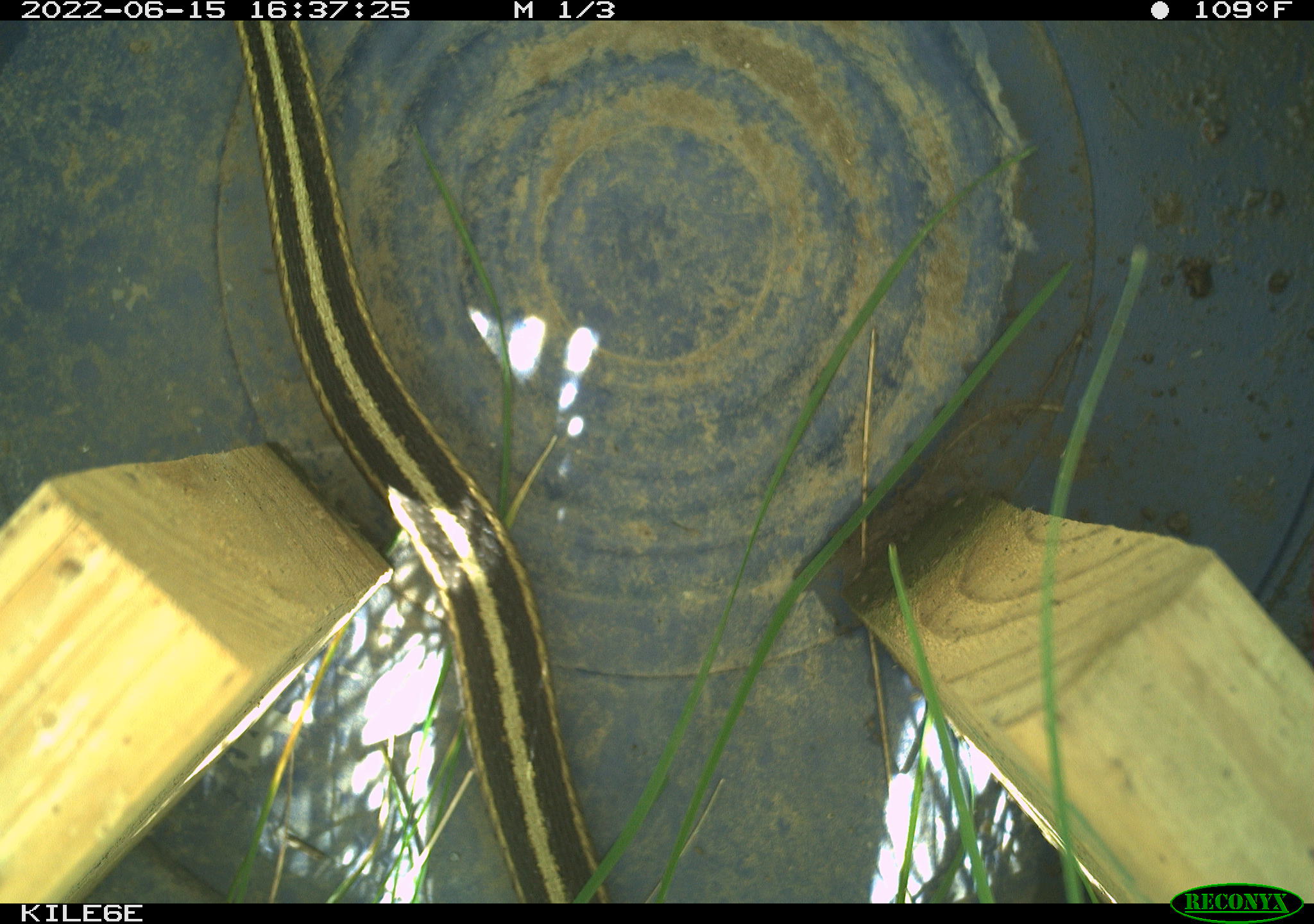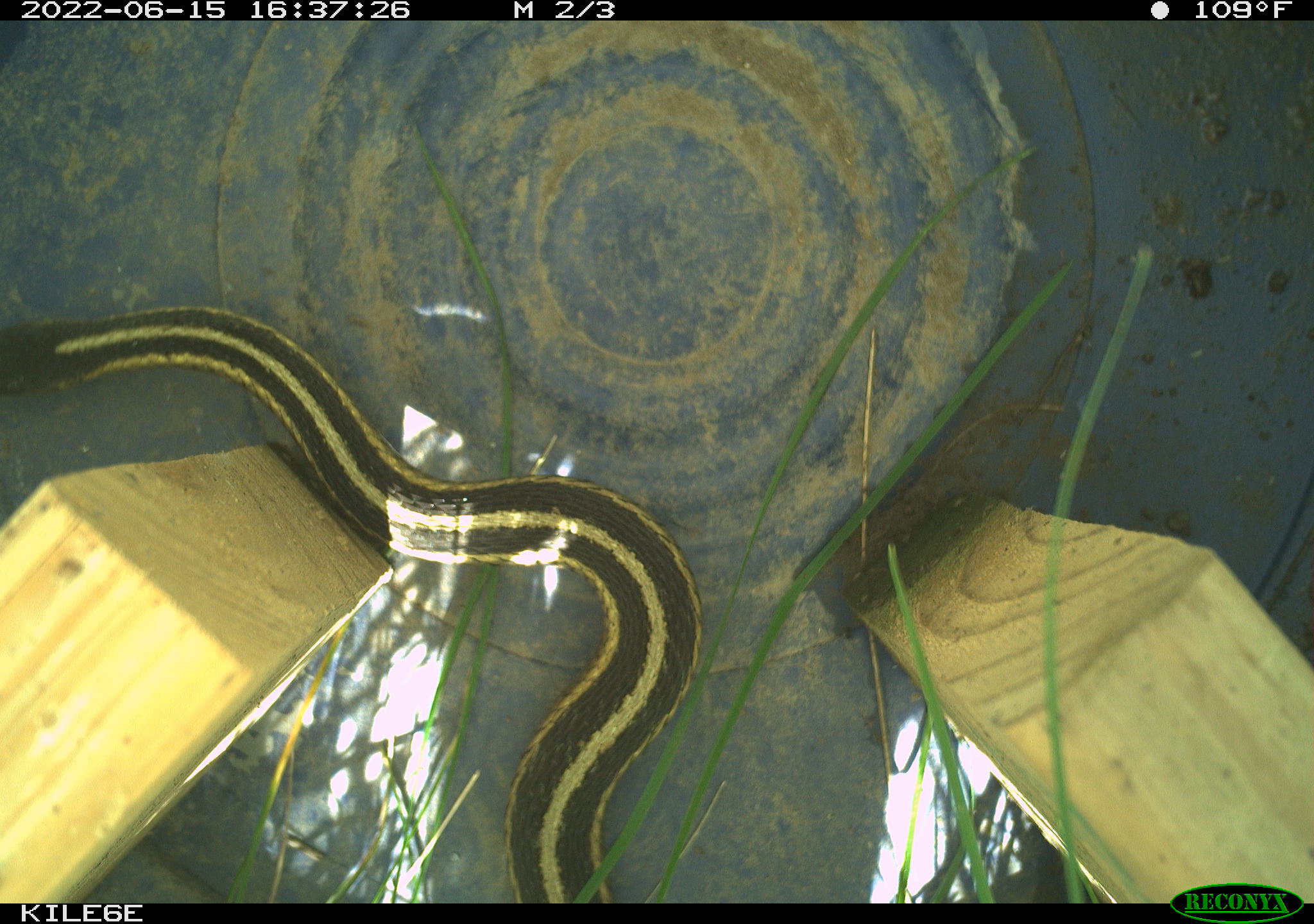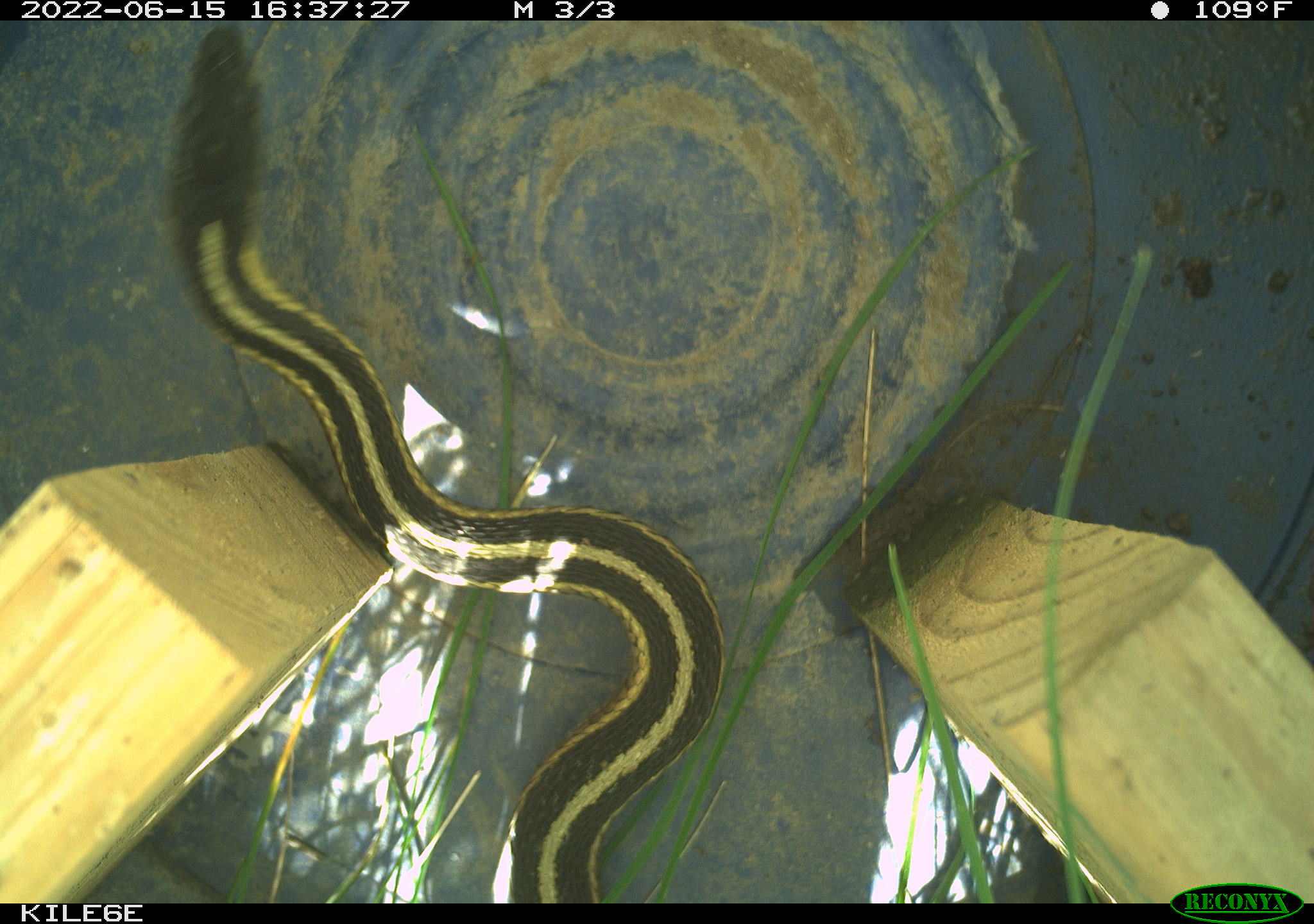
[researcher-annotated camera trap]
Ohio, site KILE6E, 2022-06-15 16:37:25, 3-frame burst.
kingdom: Animalia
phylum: Chordata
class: Reptilia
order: Squamata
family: Colubridae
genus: Thamnophis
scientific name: Thamnophis sirtalis sirtalis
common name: eastern gartersnake